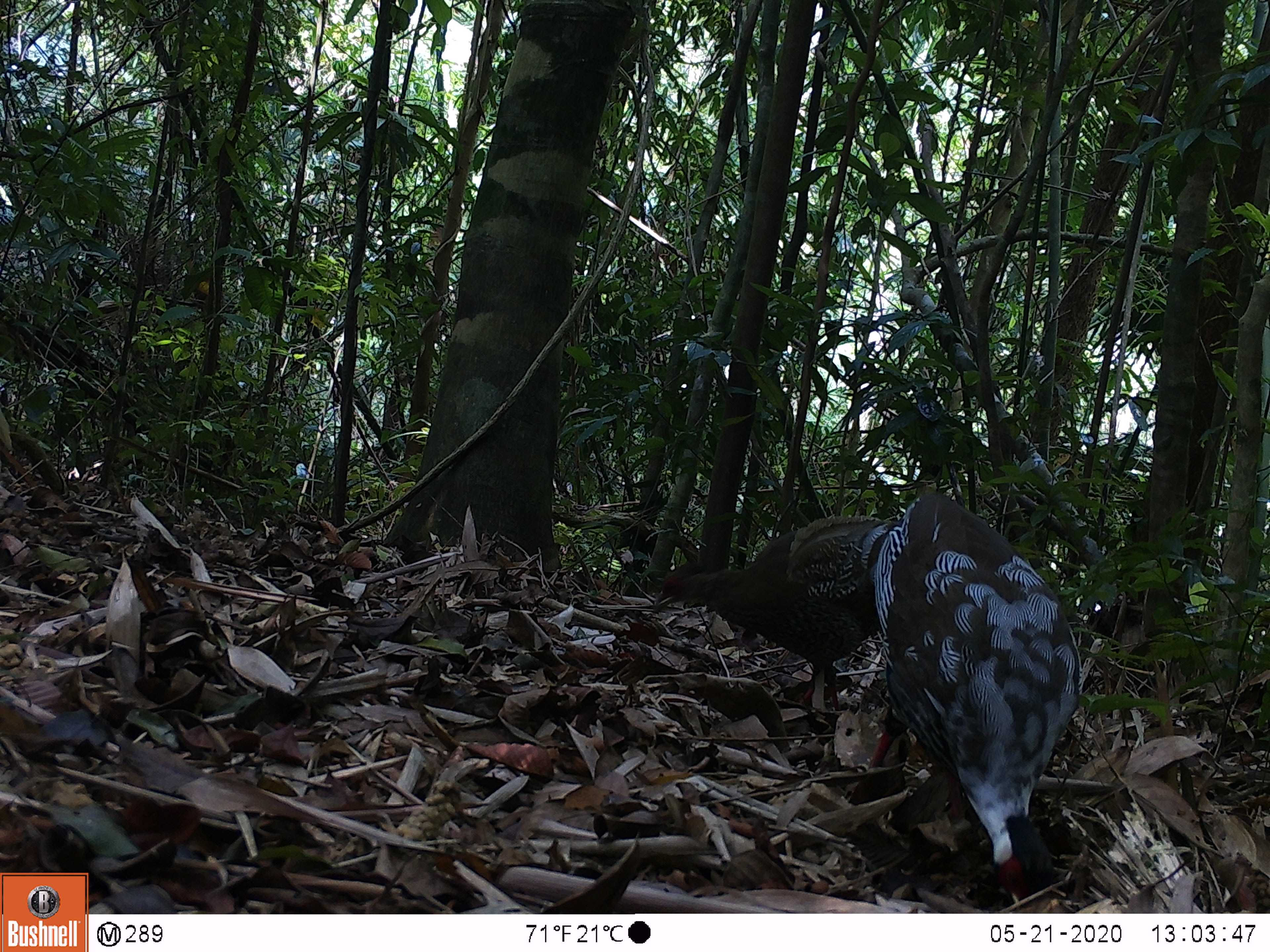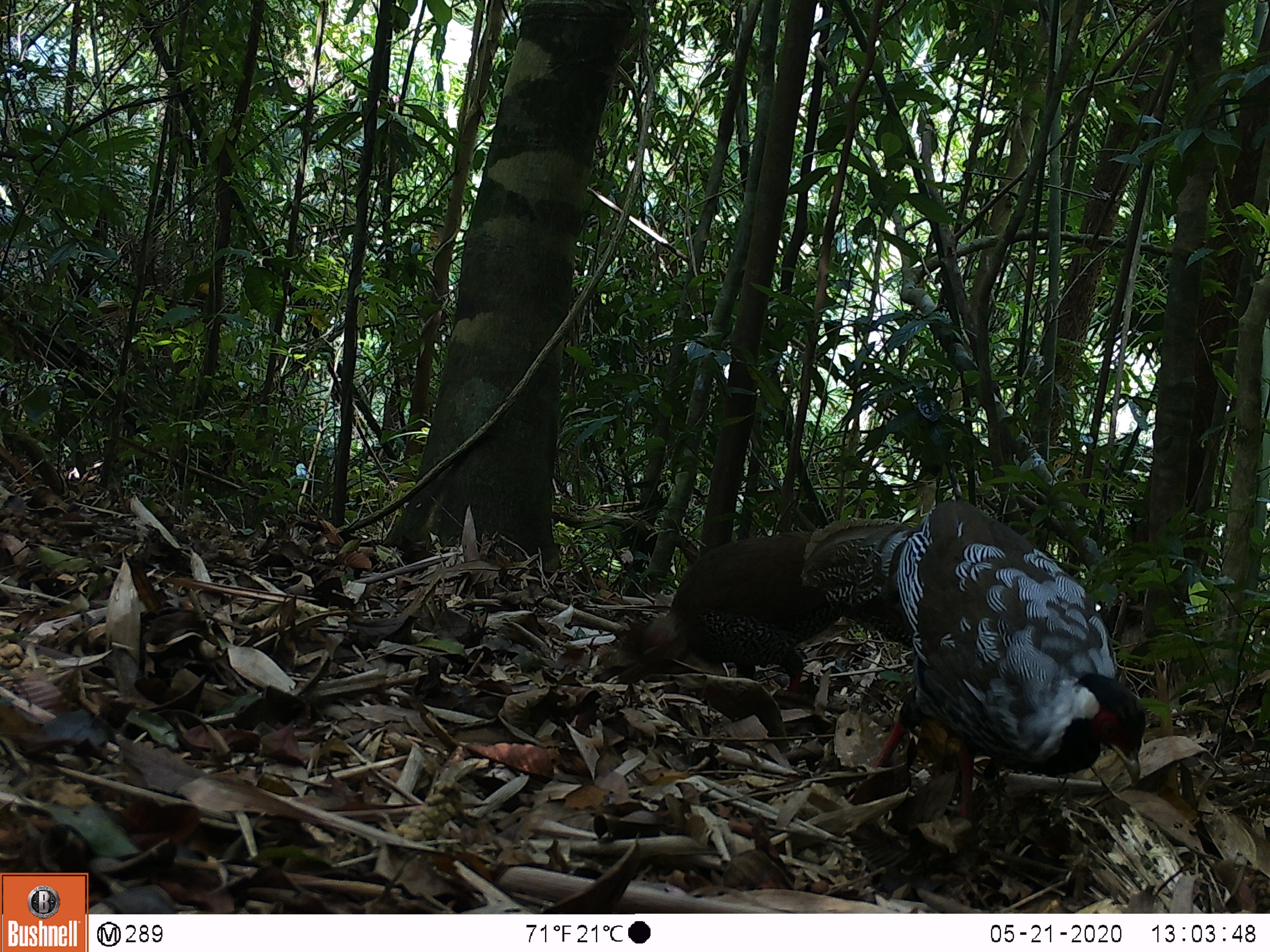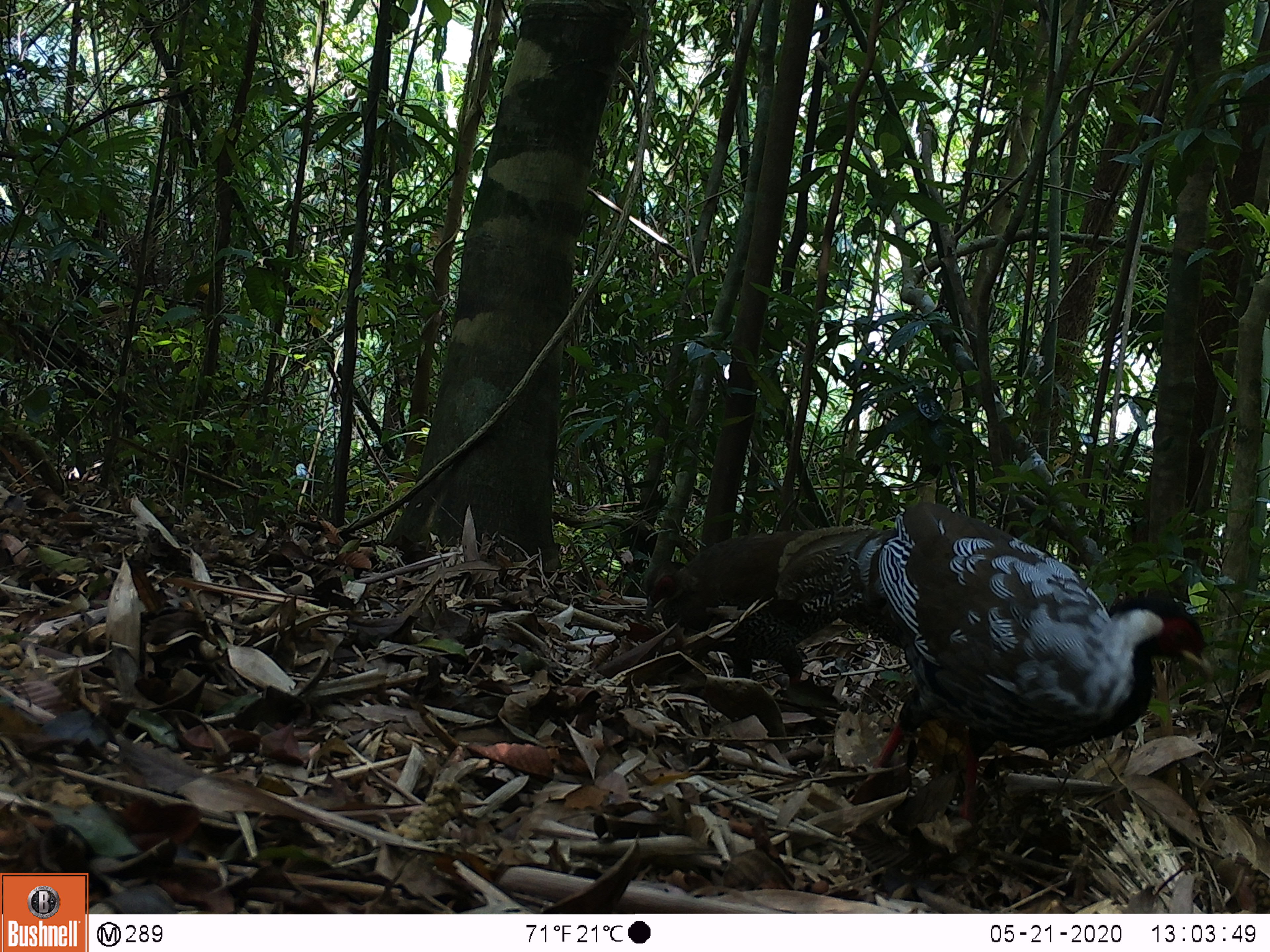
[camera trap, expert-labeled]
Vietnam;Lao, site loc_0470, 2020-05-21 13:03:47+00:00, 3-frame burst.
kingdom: Animalia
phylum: Chordata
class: Aves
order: Galliformes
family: Phasianidae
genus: Lophura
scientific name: Lophura nycthemera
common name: silver pheasant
Silver pheasant (Lophura nycthemera). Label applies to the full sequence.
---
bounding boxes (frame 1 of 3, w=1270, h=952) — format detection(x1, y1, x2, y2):
silver pheasant: detection(864, 490, 1084, 907); detection(651, 514, 903, 710)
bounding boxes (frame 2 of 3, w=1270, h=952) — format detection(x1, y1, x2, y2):
silver pheasant: detection(797, 497, 1147, 824); detection(638, 530, 847, 698)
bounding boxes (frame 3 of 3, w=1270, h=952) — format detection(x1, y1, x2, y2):
silver pheasant: detection(773, 501, 1215, 834); detection(642, 528, 841, 688)